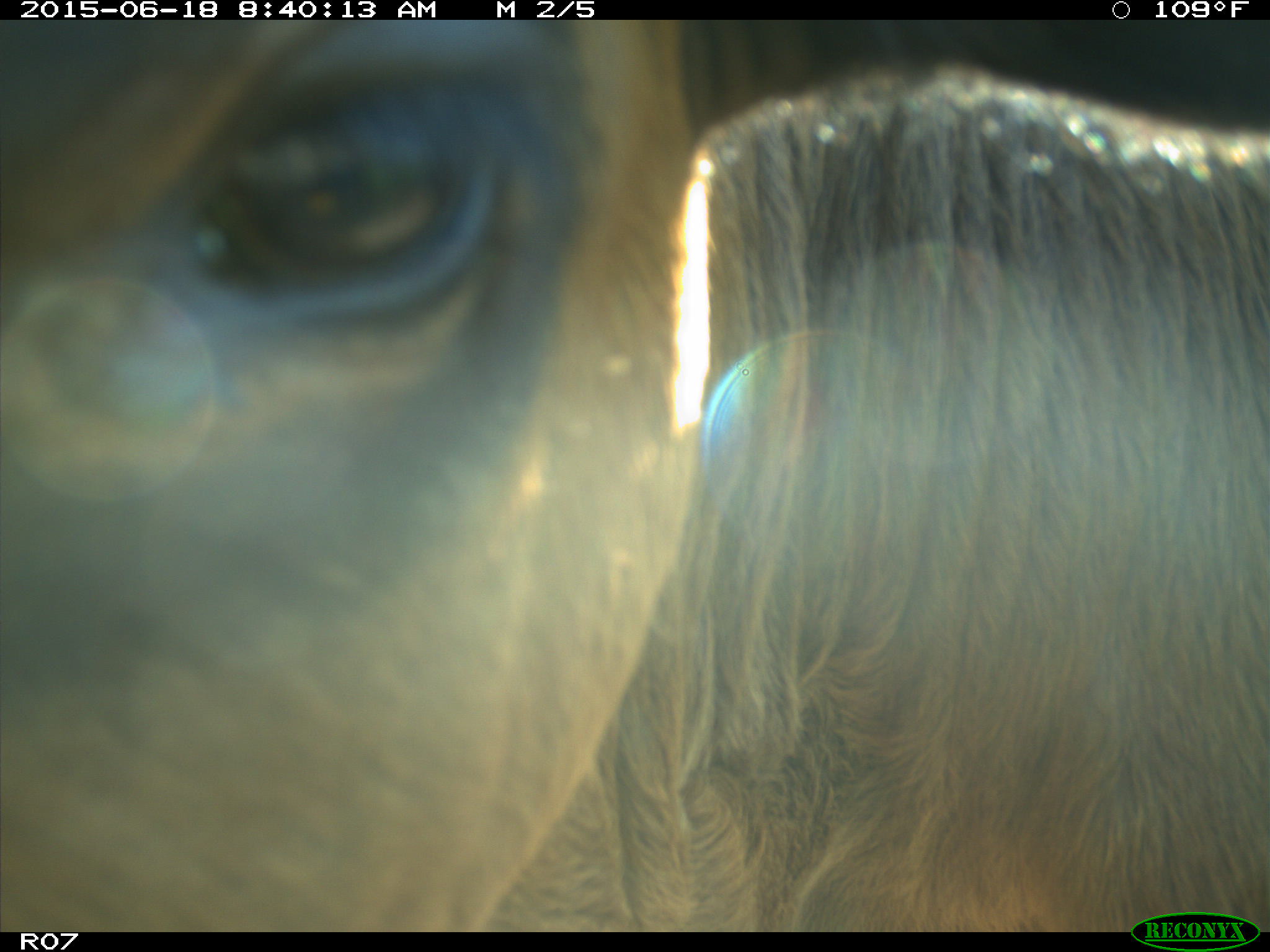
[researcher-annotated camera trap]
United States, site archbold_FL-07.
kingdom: Animalia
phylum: Chordata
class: Mammalia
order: Artiodactyla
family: Bovidae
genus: Bos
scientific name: Bos taurus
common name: domestic cow